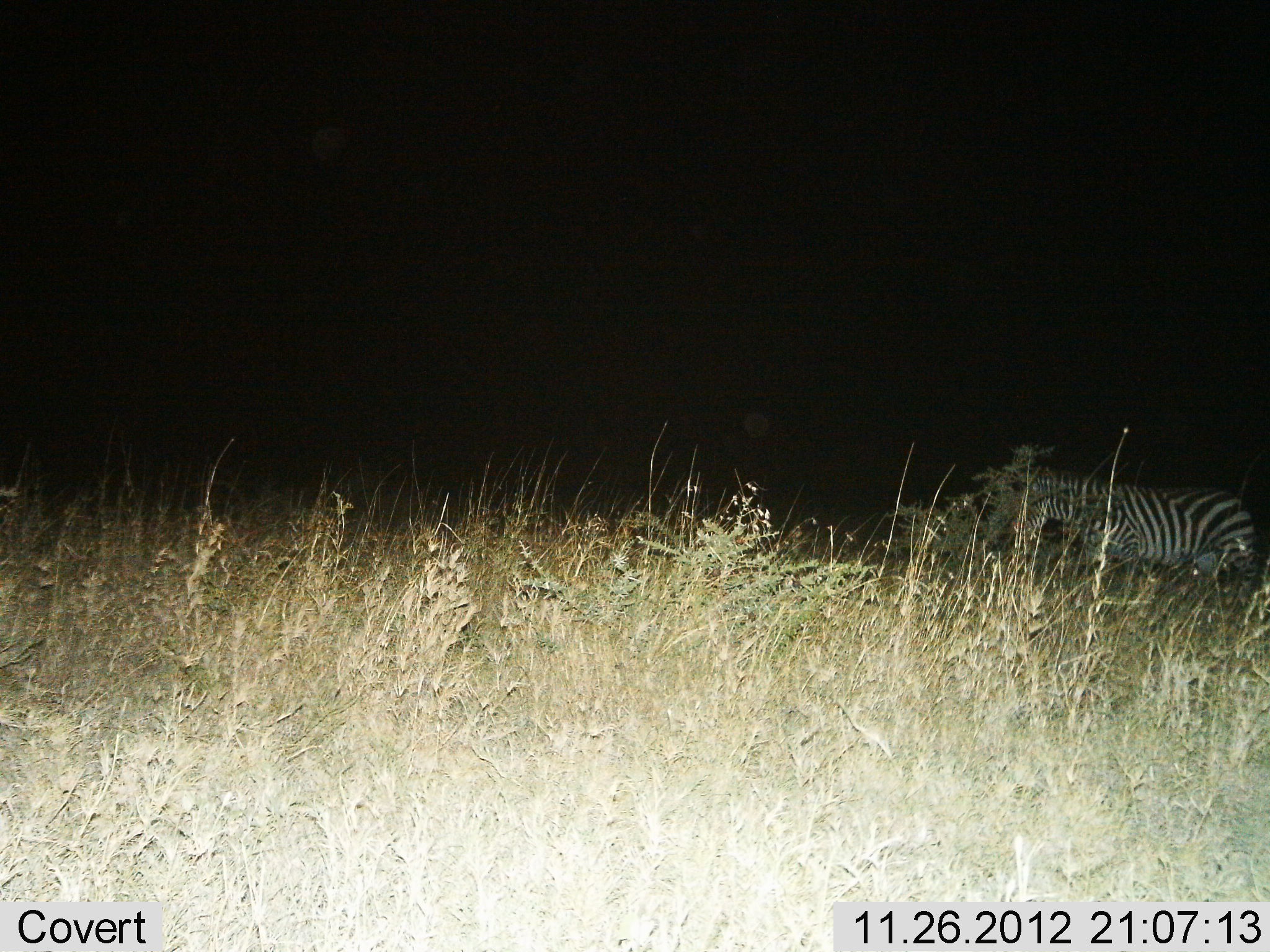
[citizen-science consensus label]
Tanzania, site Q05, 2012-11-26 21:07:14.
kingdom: Animalia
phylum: Chordata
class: Mammalia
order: Perissodactyla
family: Equidae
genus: Equus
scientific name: Equus quagga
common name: plains zebra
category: zebra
Zebra (plains zebra) (Equus quagga), count 1. Behavior (volunteer vote fractions): standing 40%, resting 50%, moving 0%, interacting 0%. Young present (vote fraction): 0%. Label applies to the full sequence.